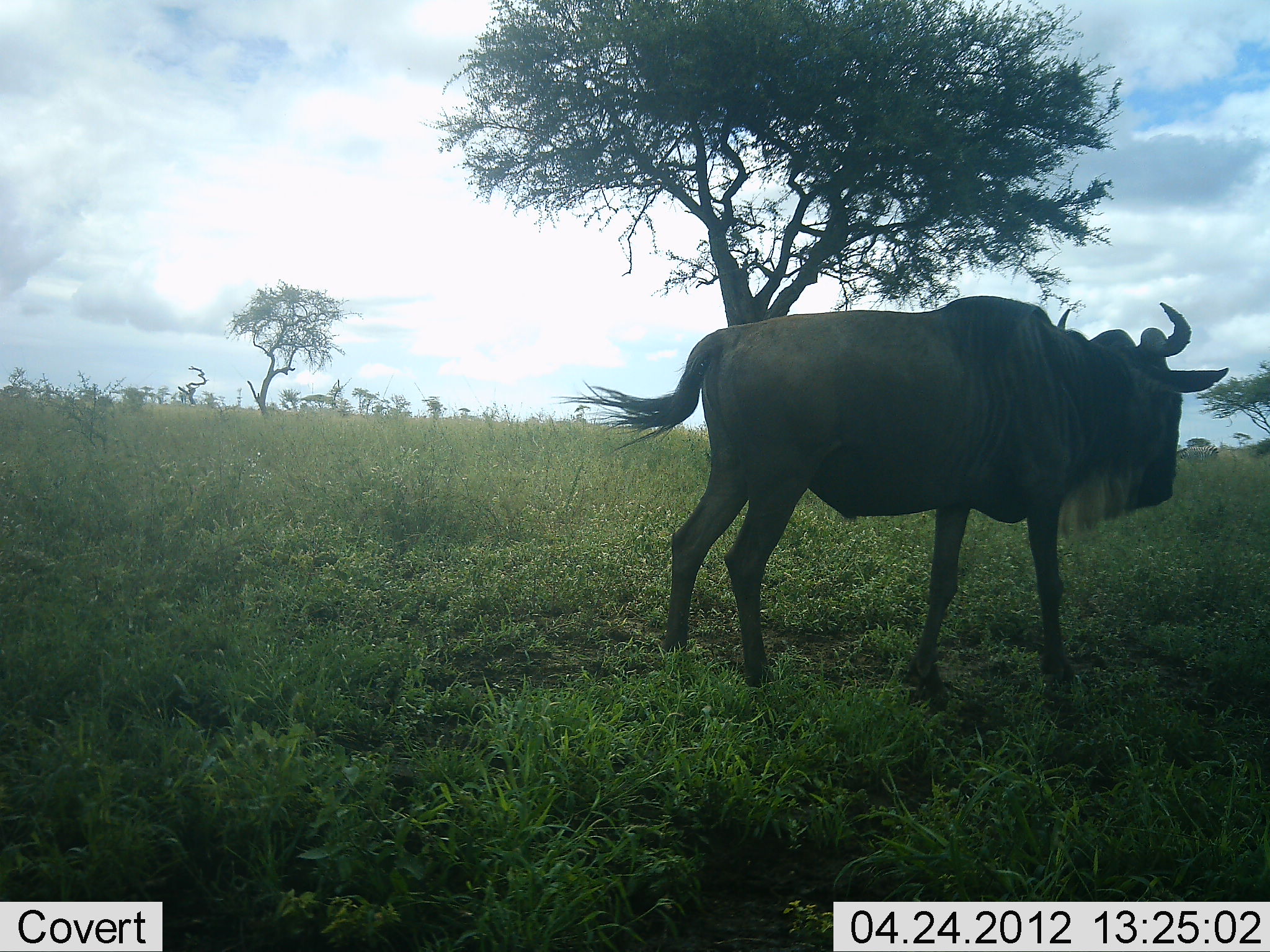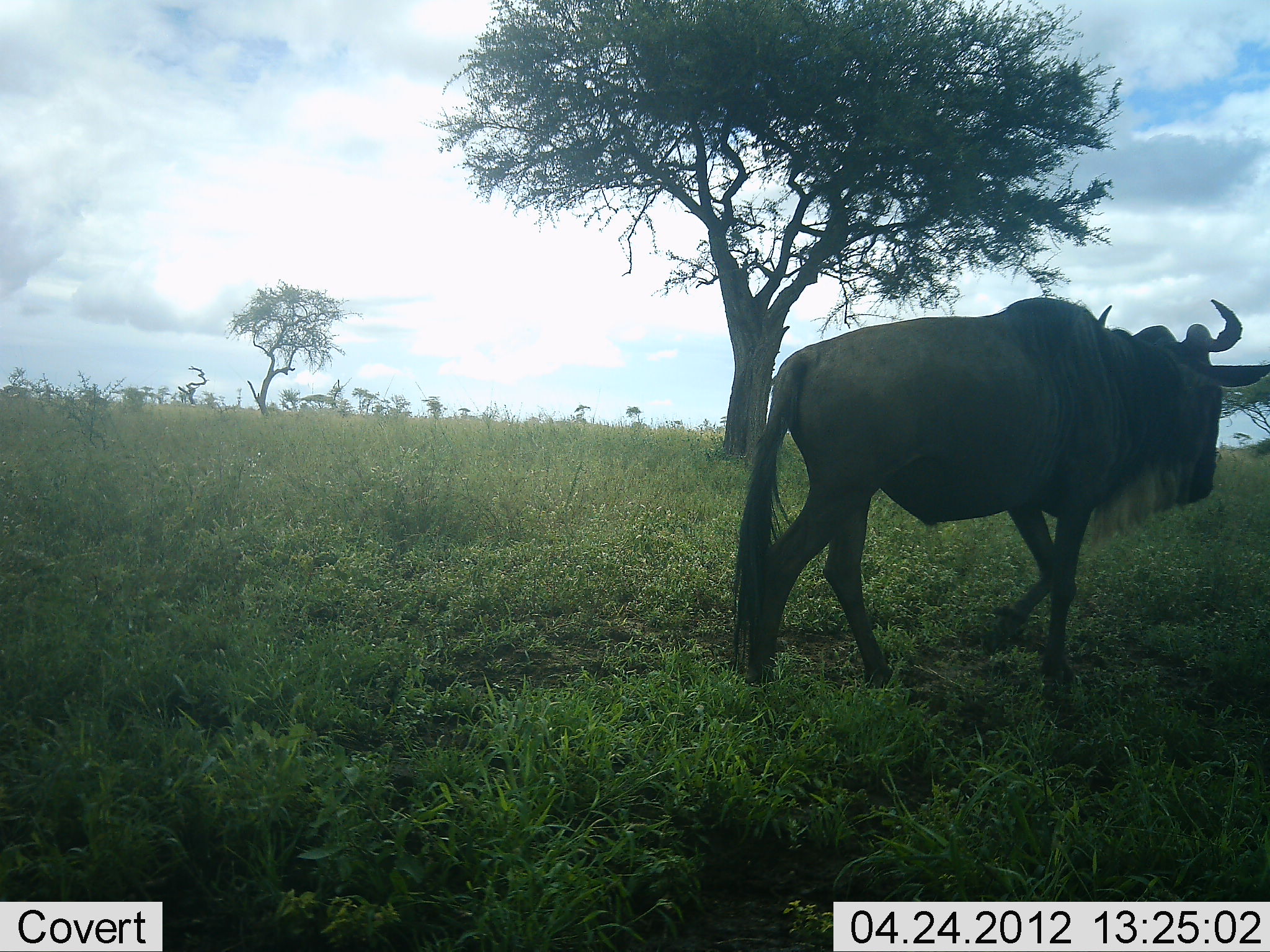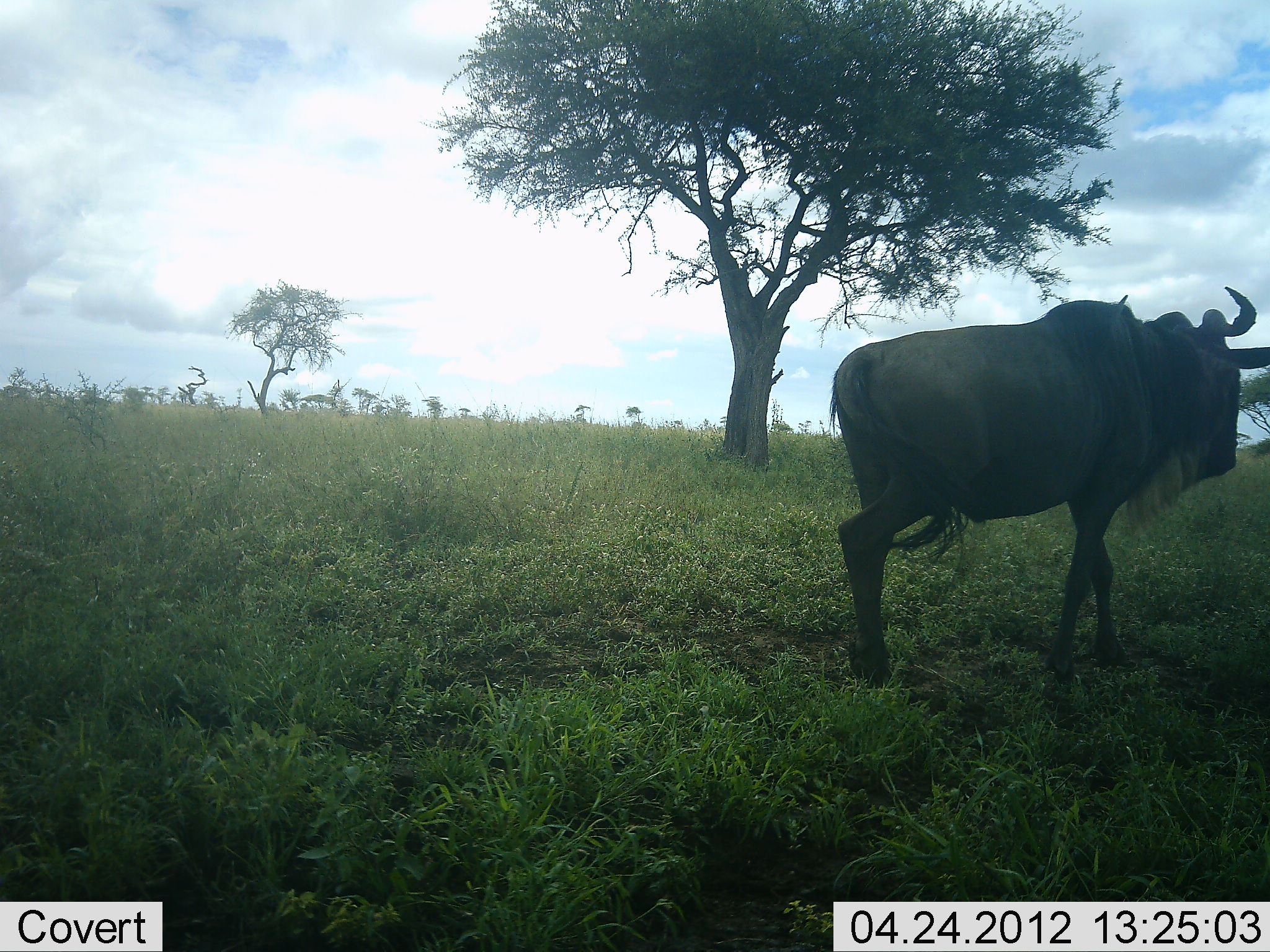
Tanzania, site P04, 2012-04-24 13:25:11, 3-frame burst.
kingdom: Animalia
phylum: Chordata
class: Mammalia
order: Artiodactyla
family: Bovidae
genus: Connochaetes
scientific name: Connochaetes taurinus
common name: blue wildebeest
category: wildebeest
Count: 1.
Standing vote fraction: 7%.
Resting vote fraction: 0%.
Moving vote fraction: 93%.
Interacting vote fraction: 0%.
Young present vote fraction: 0%.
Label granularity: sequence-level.